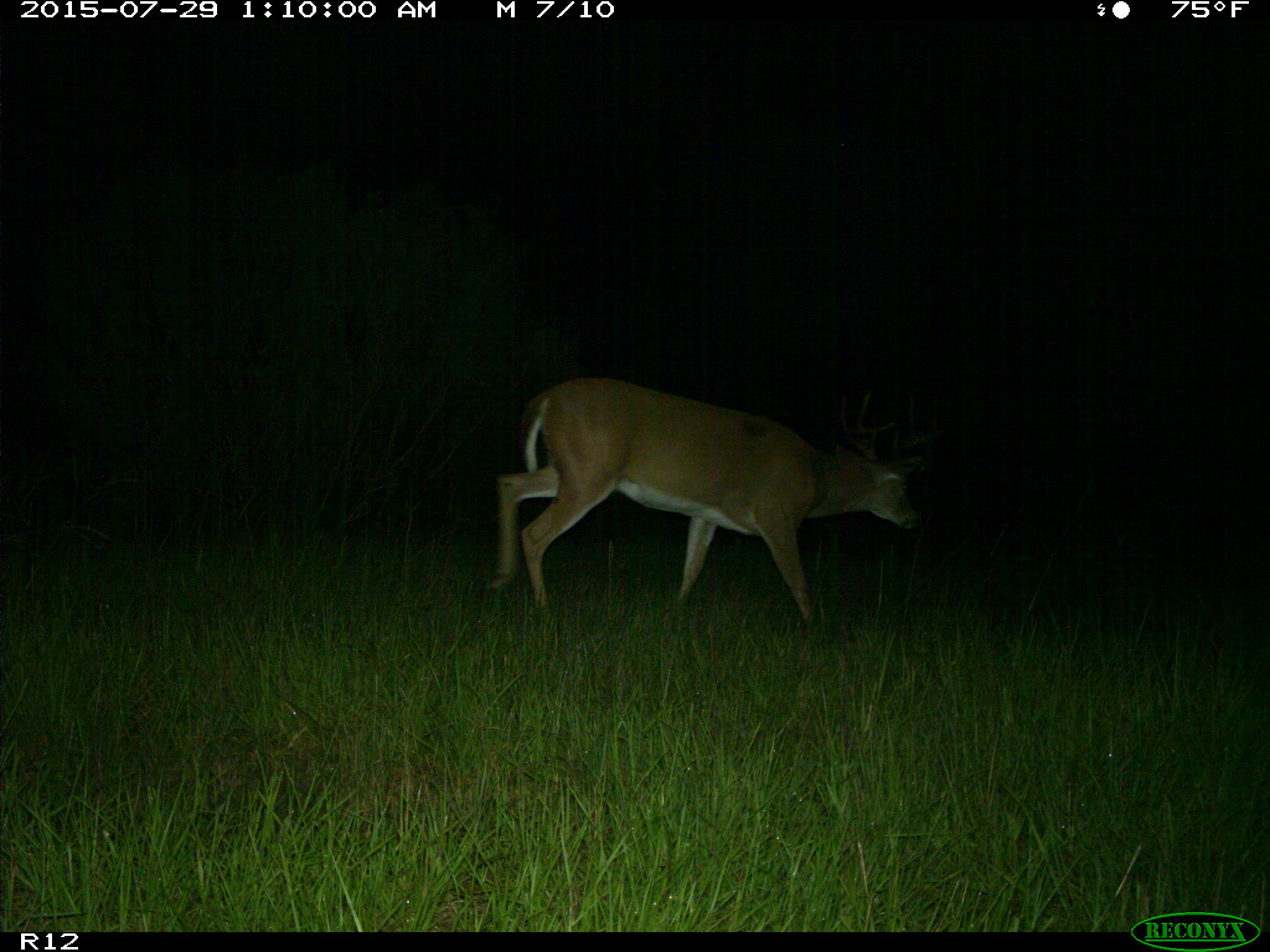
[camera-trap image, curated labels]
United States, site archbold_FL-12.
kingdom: Animalia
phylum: Chordata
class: Mammalia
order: Artiodactyla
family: Cervidae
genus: Odocoileus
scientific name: Odocoileus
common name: deer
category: unidentified deer